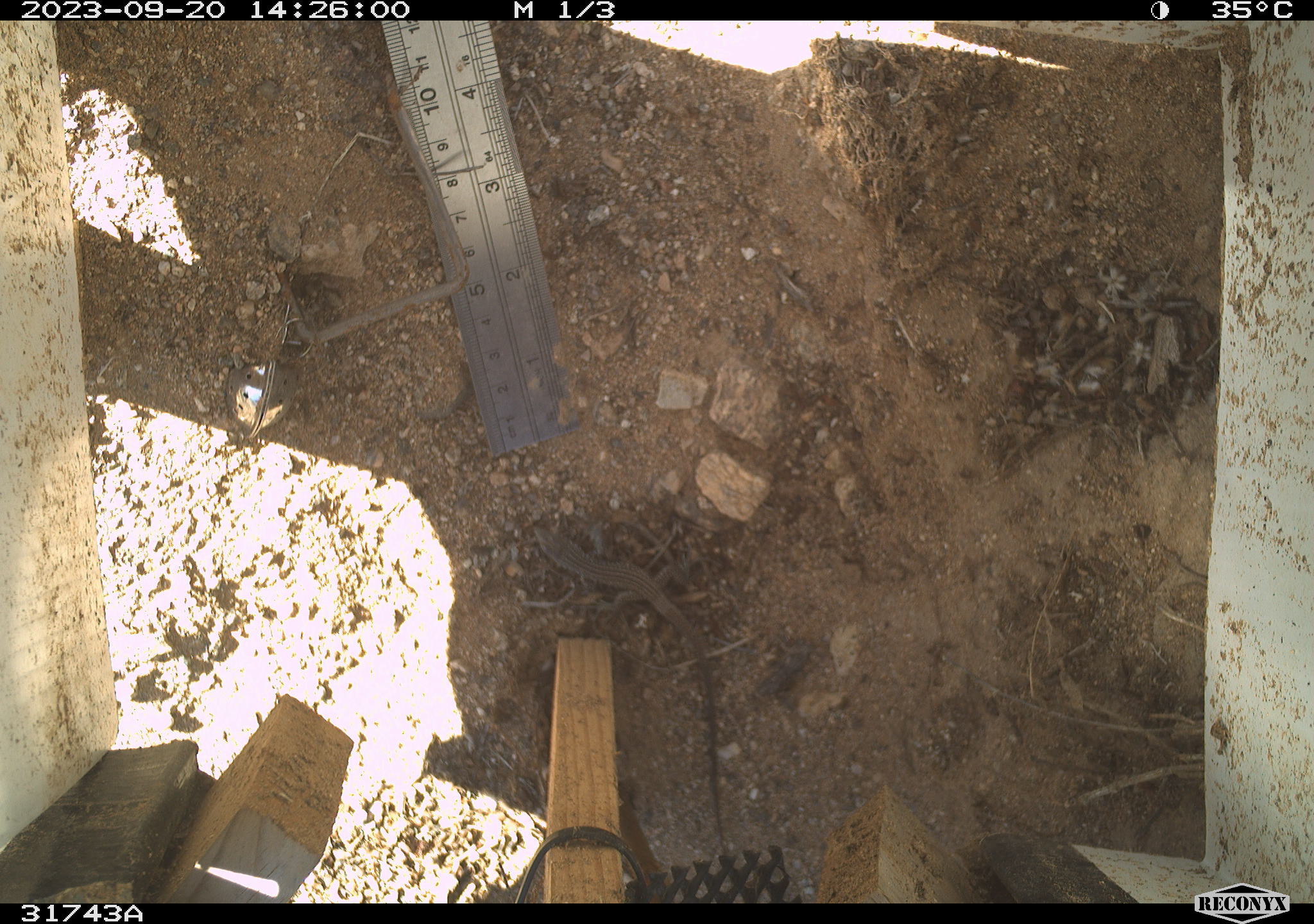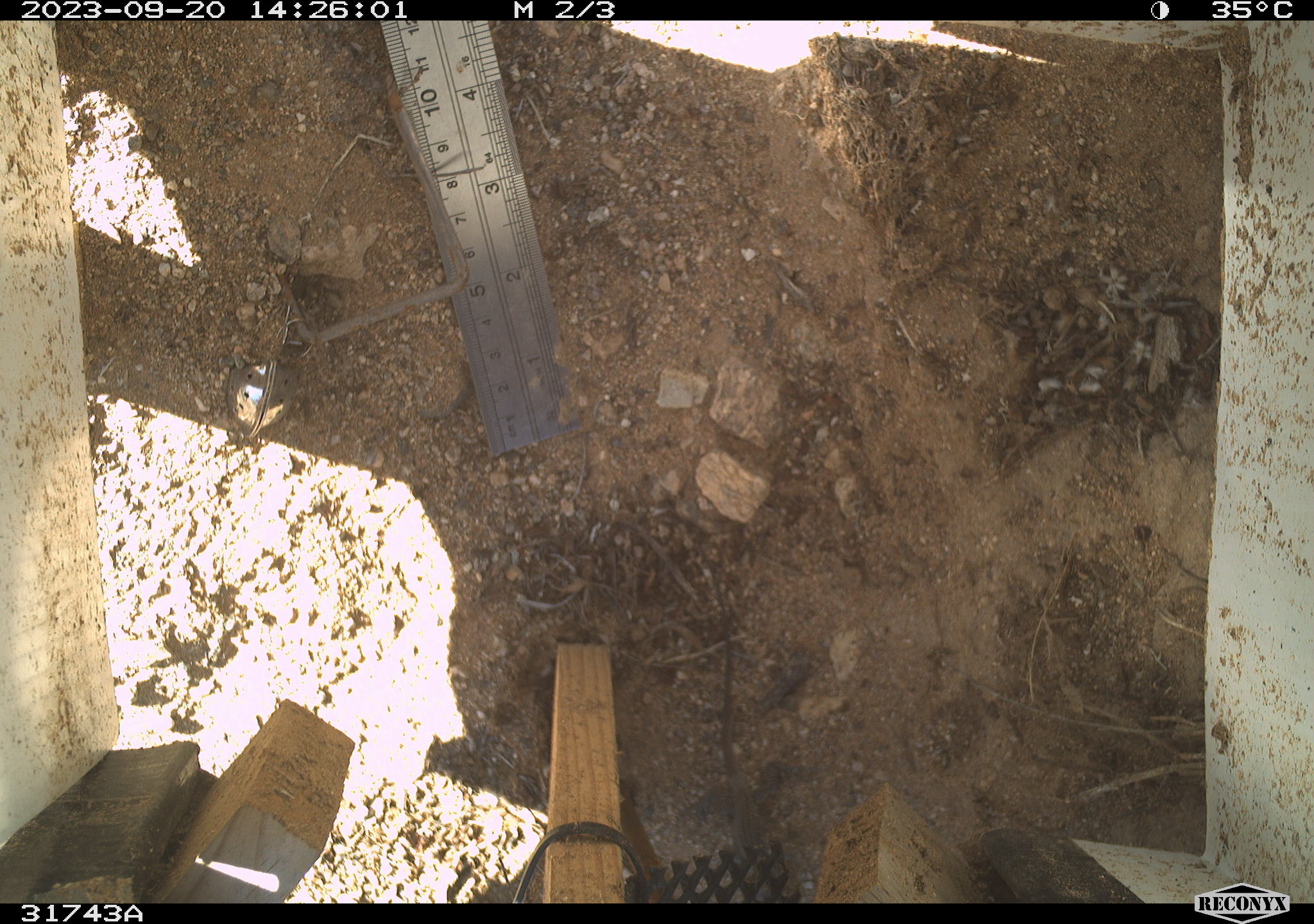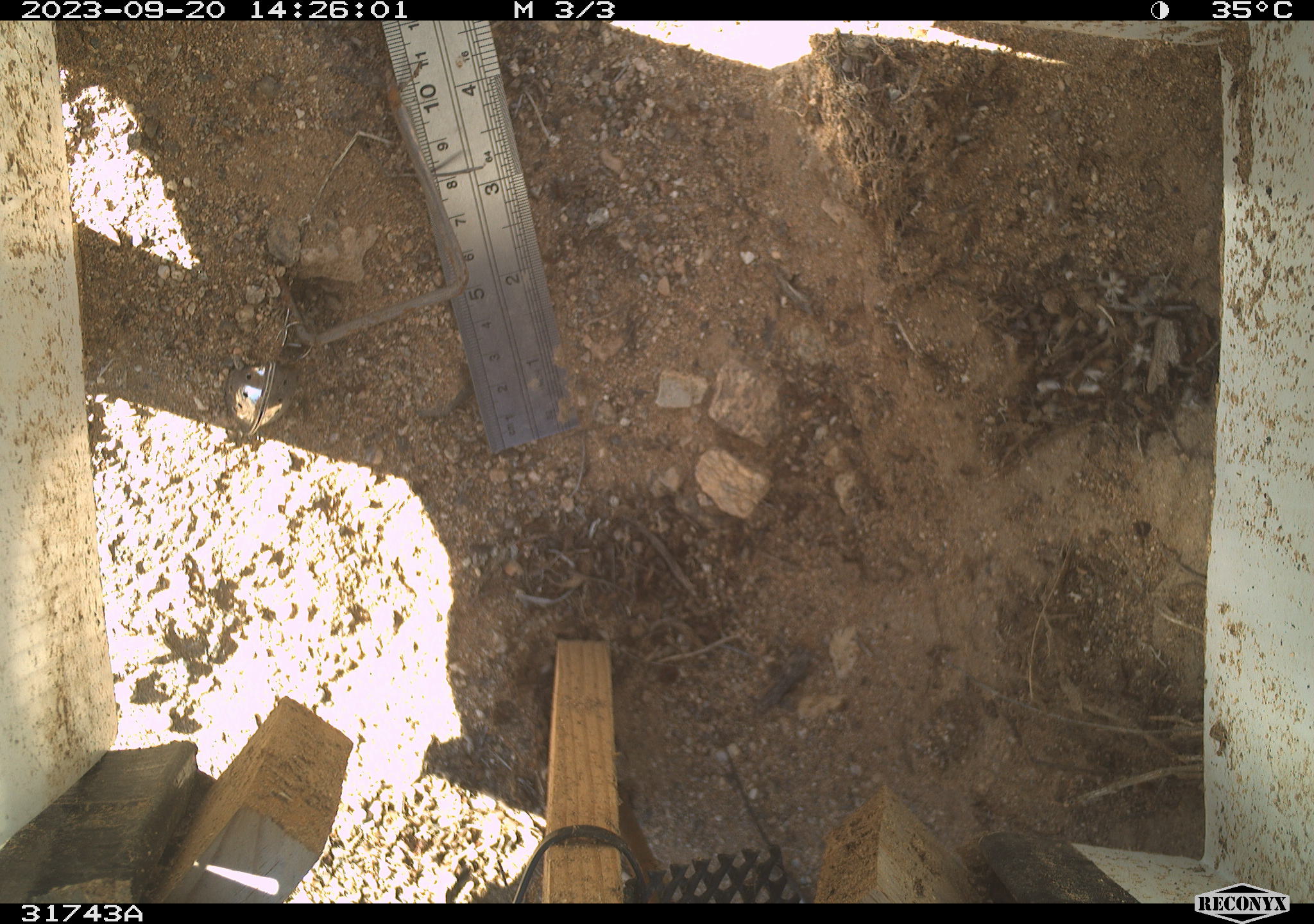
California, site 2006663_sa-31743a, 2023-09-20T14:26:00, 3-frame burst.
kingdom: Animalia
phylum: Chordata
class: Reptilia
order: Squamata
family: Teiidae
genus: Aspidoscelis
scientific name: Aspidoscelis tigris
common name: western whiptail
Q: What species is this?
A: Western whiptail (Aspidoscelis tigris).